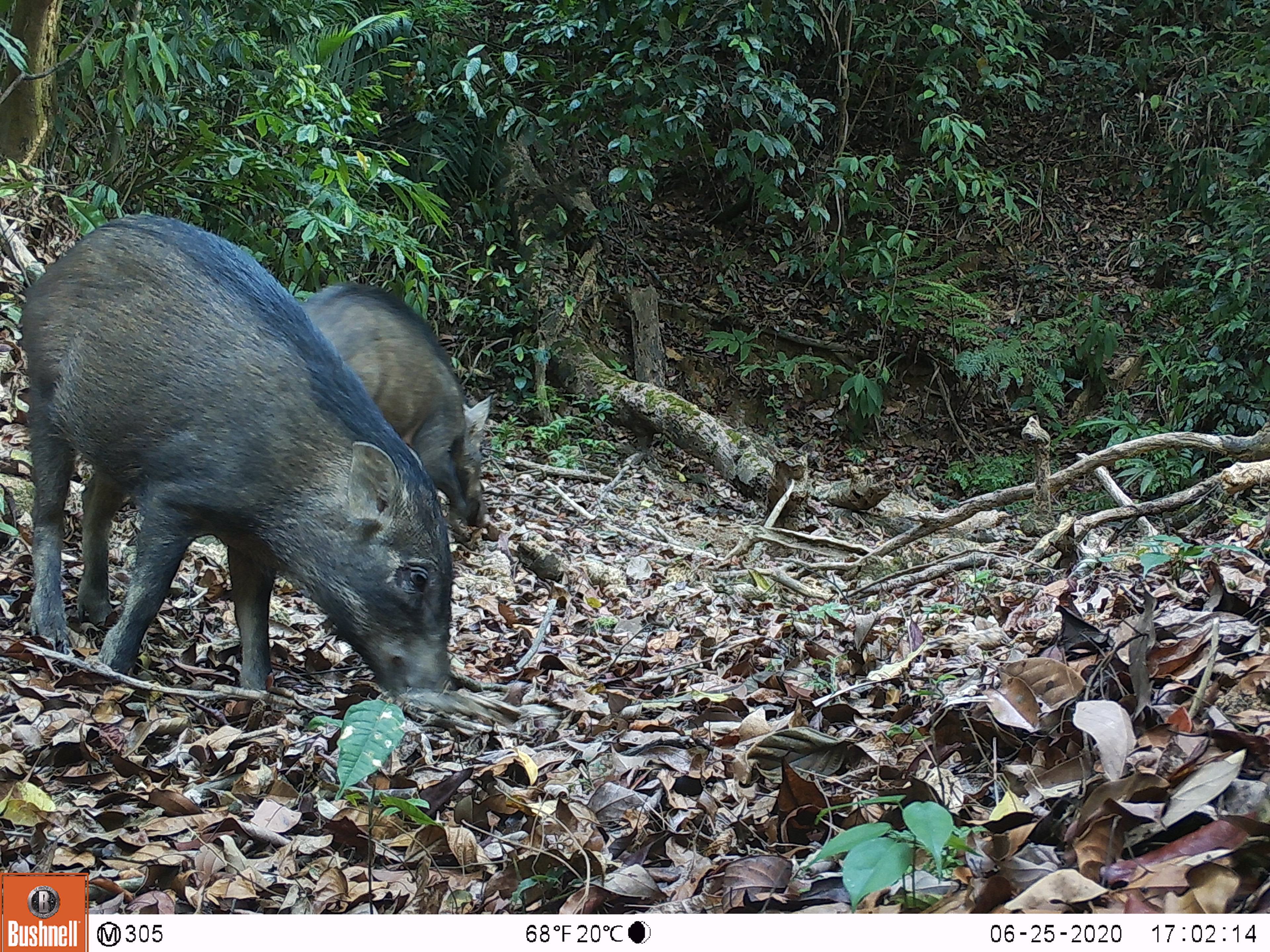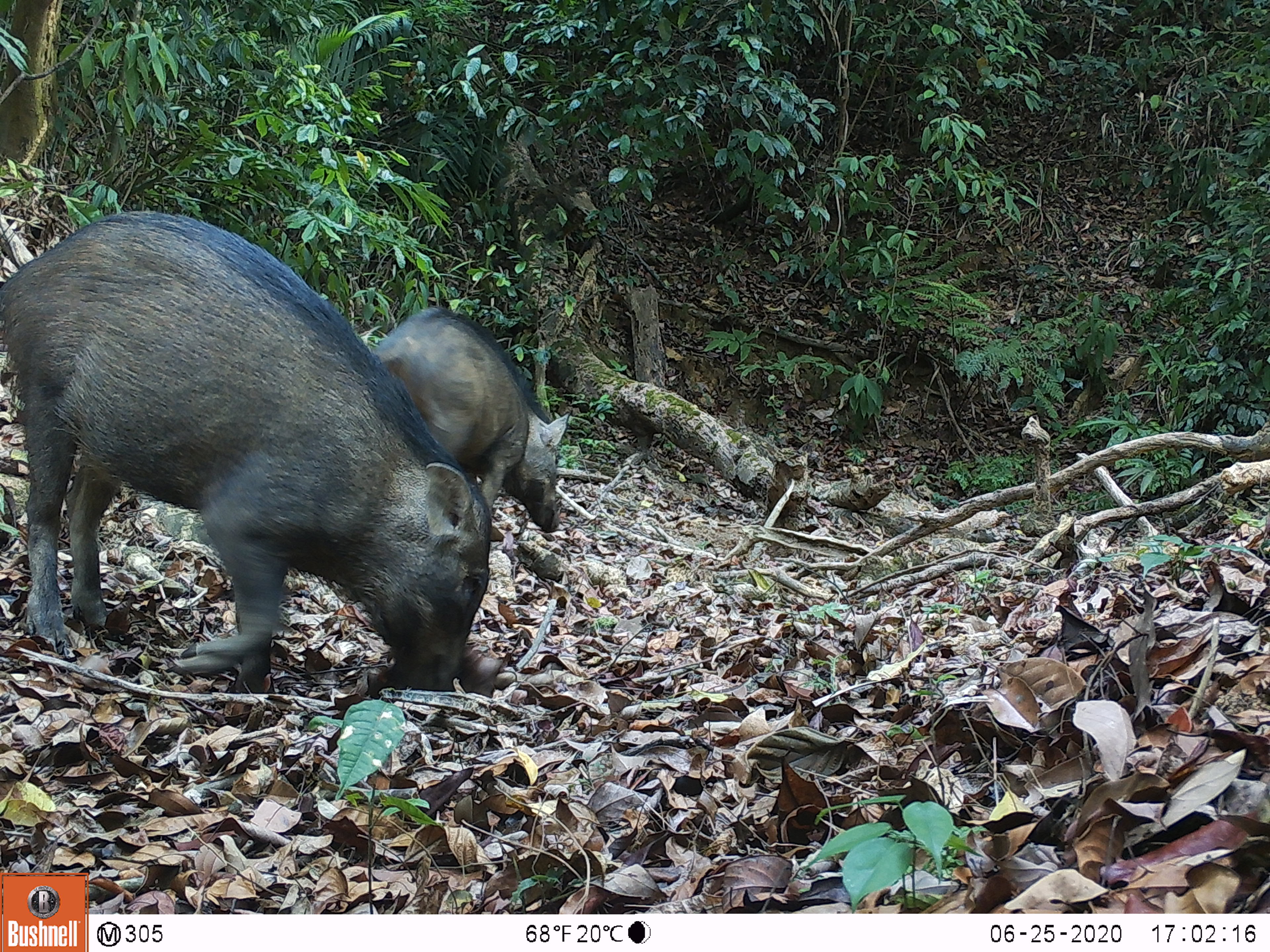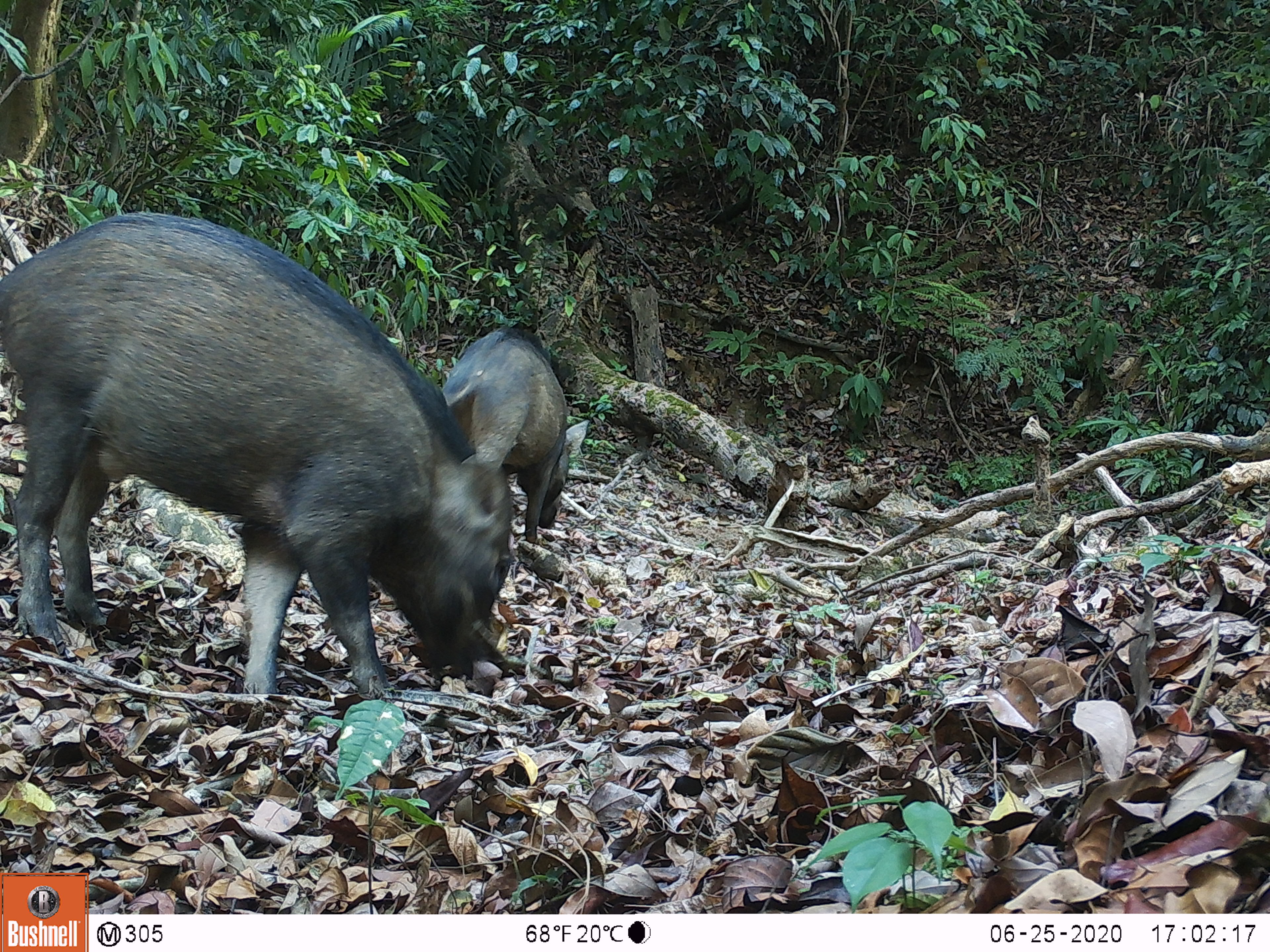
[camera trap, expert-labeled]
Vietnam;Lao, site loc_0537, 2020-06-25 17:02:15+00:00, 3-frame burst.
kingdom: Animalia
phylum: Chordata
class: Mammalia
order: Artiodactyla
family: Suidae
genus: Sus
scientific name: Sus scrofa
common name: eurasian wild pig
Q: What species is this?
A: Eurasian wild pig (Sus scrofa).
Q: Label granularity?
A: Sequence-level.